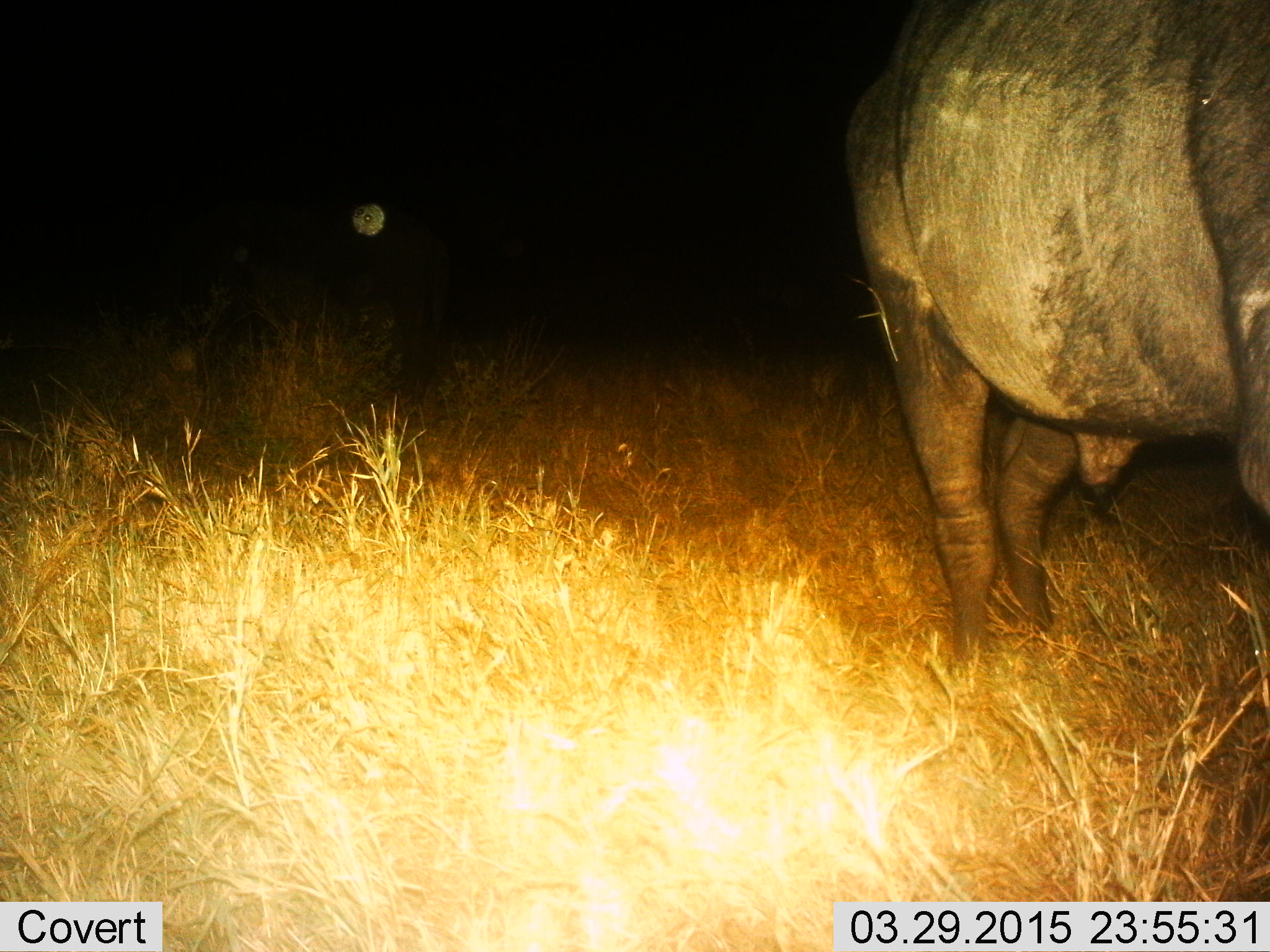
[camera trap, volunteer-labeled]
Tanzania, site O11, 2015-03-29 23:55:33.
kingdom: Animalia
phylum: Chordata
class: Mammalia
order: Artiodactyla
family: Bovidae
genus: Syncerus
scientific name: Syncerus caffer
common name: cape buffalo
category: buffalo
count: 1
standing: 80%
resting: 0%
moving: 20%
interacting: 0%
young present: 0%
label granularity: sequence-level